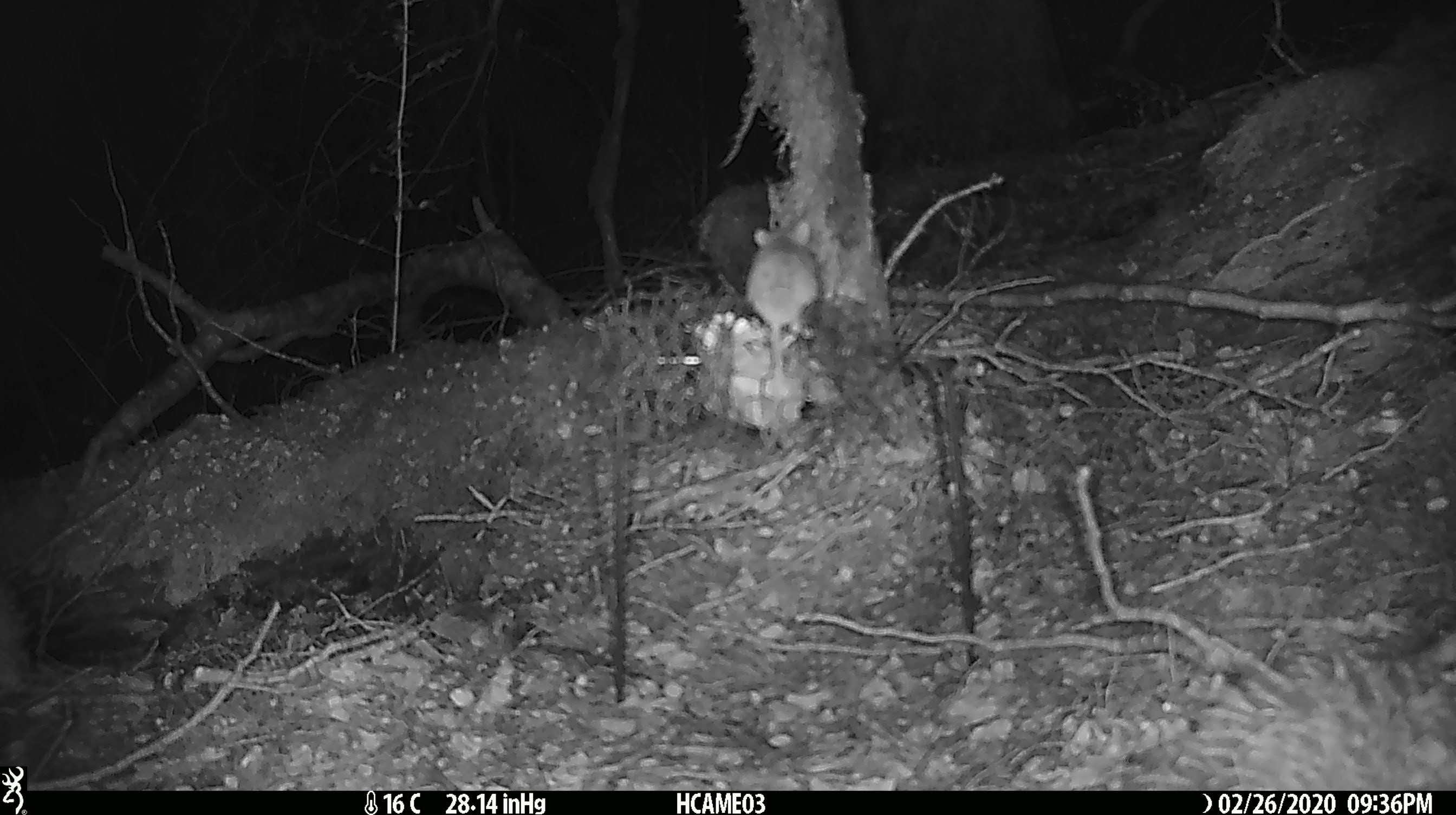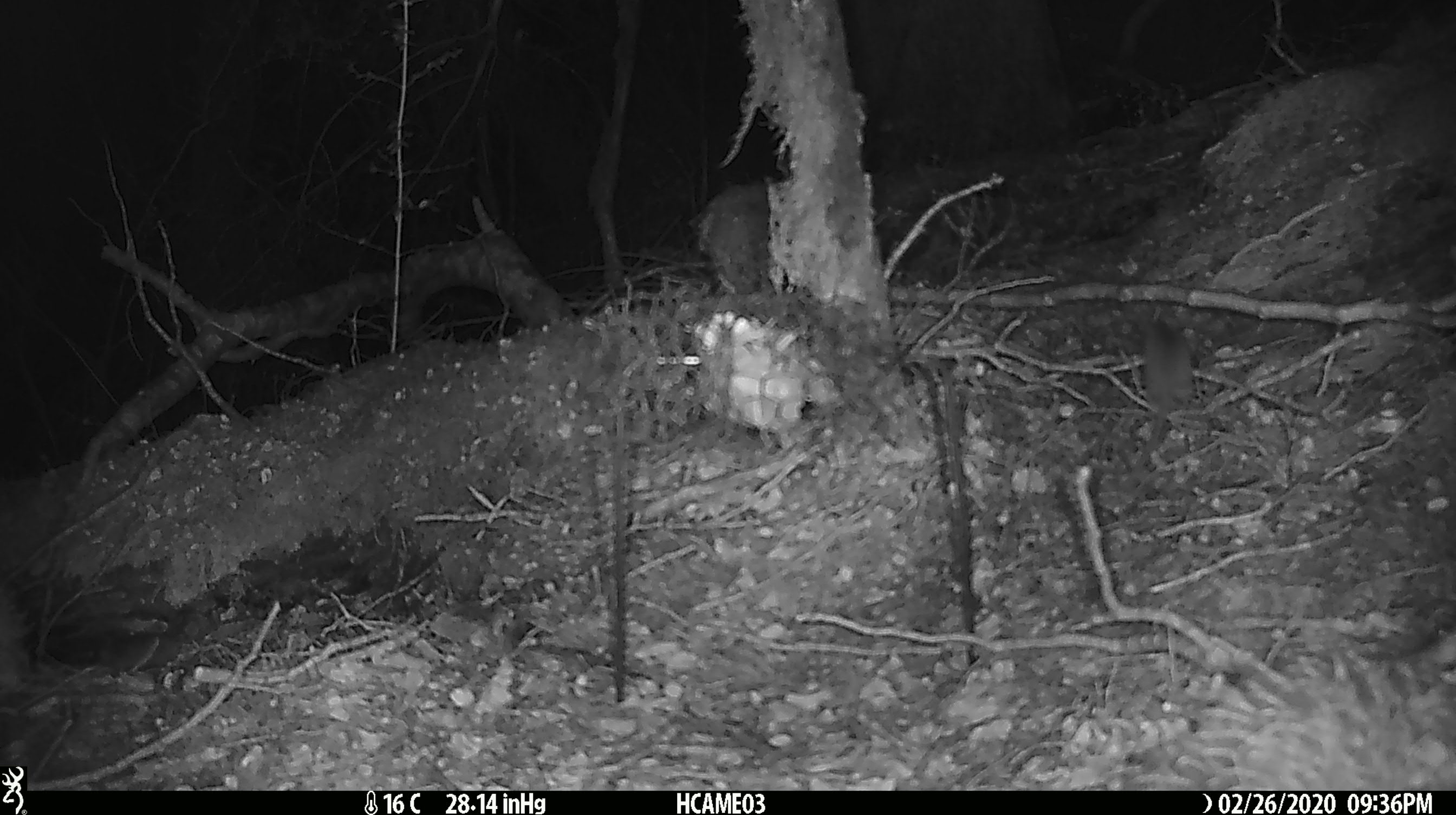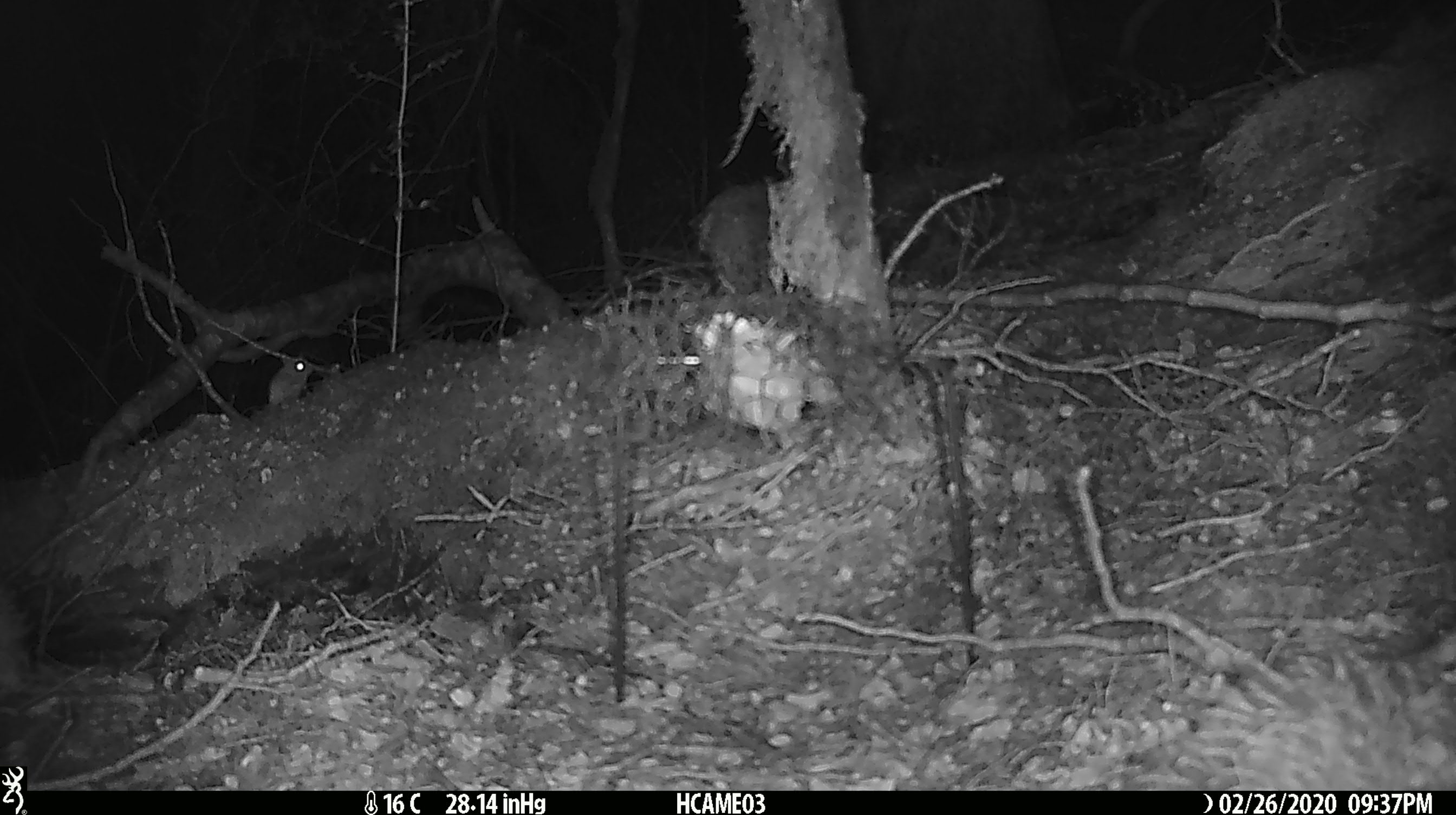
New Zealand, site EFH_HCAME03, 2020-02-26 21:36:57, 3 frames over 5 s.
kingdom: Animalia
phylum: Chordata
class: Mammalia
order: Rodentia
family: Muridae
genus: Mus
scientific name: Mus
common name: mouse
Mouse (Mus).